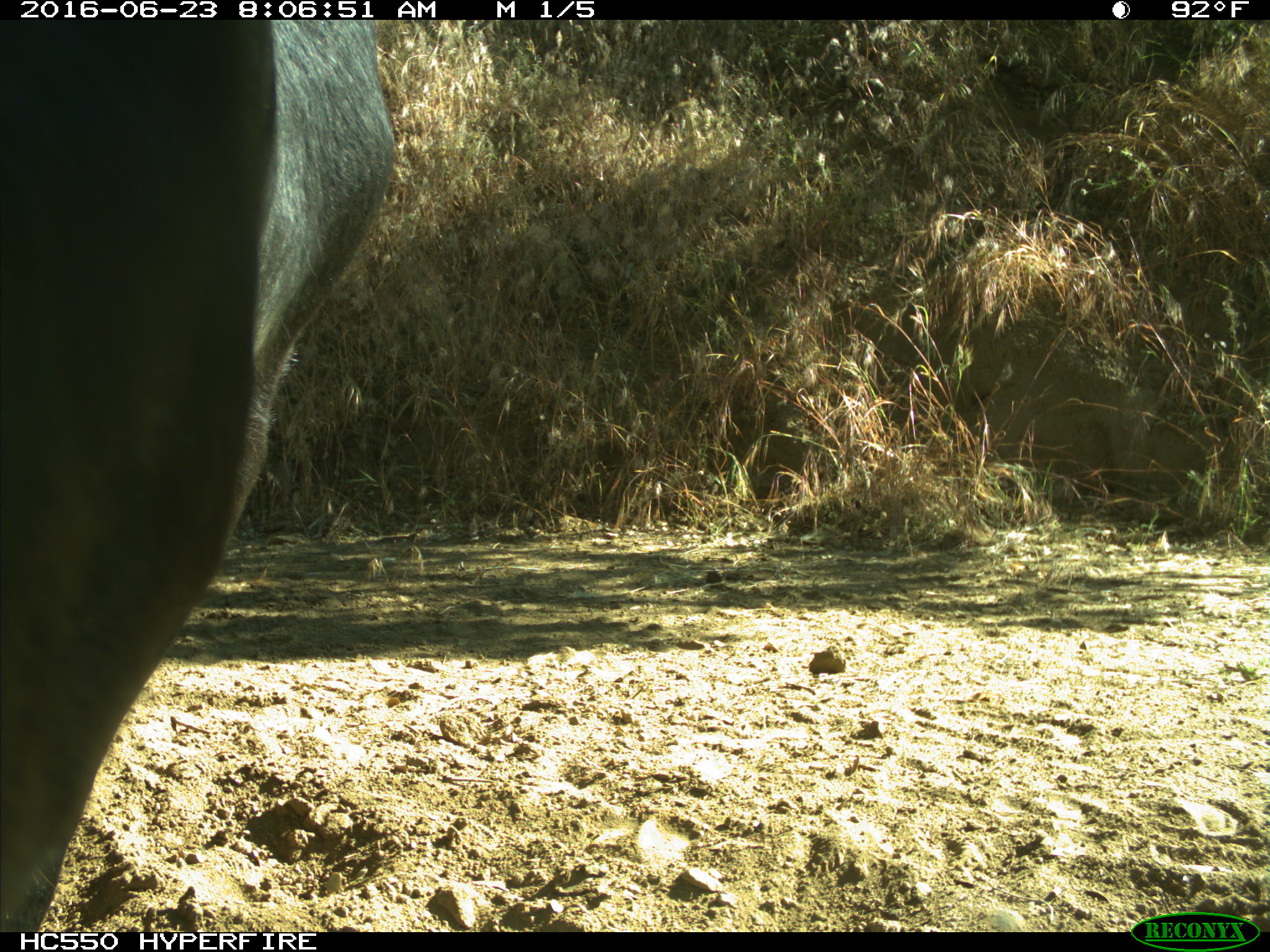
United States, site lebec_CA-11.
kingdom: Animalia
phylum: Chordata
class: Mammalia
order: Artiodactyla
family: Bovidae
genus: Bos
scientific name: Bos taurus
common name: domestic cow